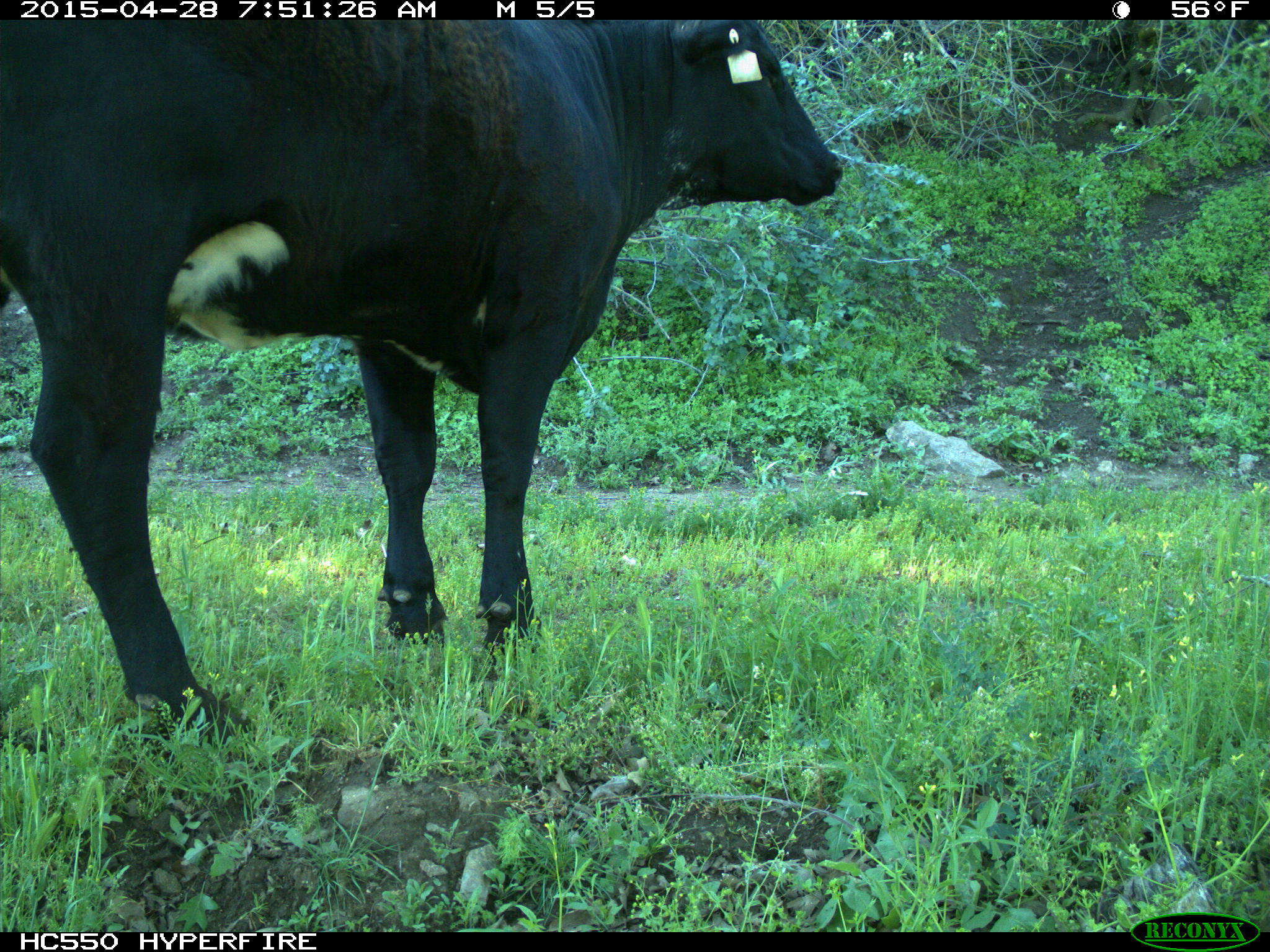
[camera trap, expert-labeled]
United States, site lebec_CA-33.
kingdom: Animalia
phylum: Chordata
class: Mammalia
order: Artiodactyla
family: Bovidae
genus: Bos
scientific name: Bos taurus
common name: domestic cow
Bos taurus (domestic cow).